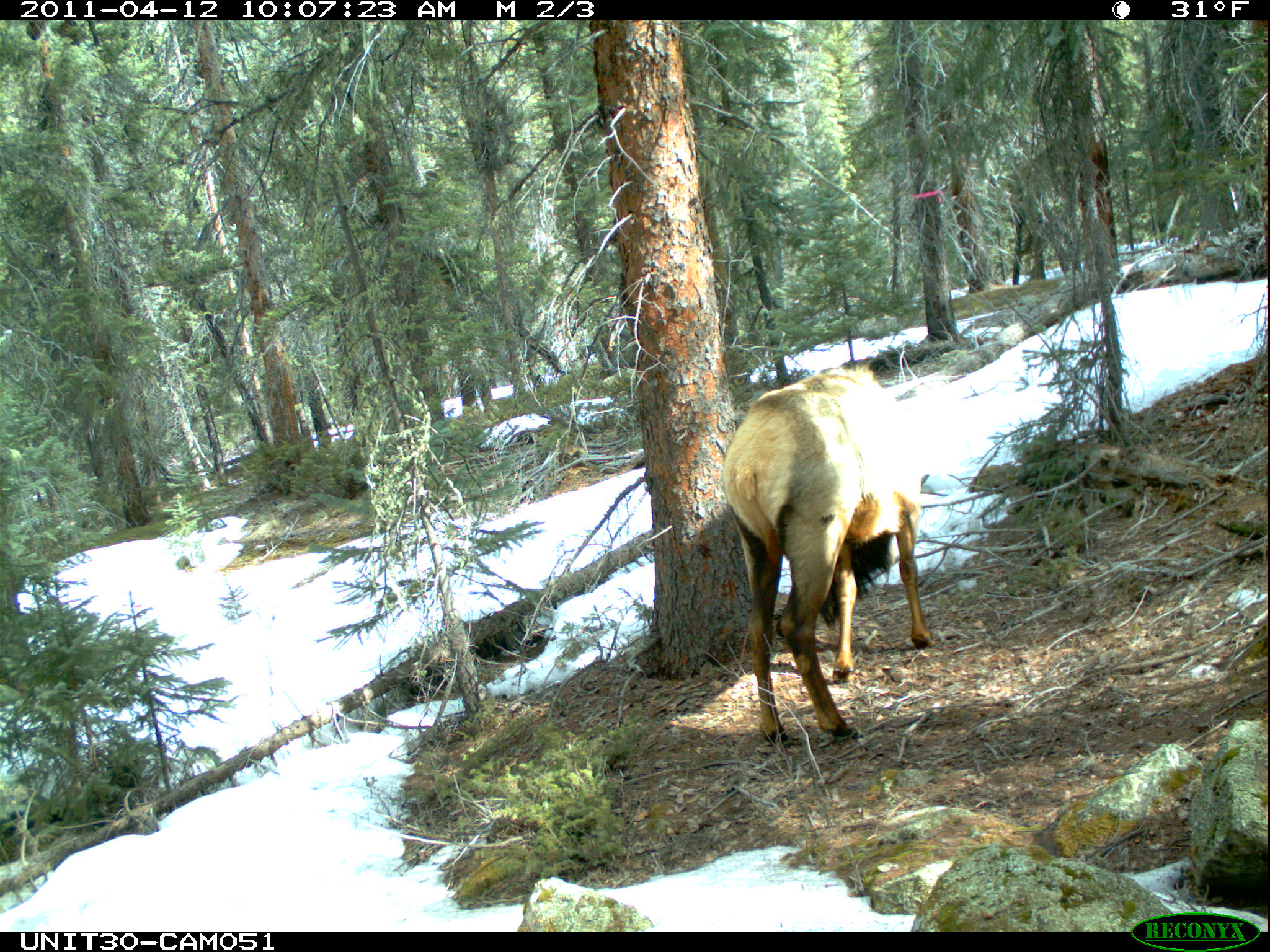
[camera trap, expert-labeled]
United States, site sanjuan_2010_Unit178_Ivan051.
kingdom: Animalia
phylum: Chordata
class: Mammalia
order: Artiodactyla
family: Cervidae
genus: Cervus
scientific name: Cervus elaphus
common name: red deer